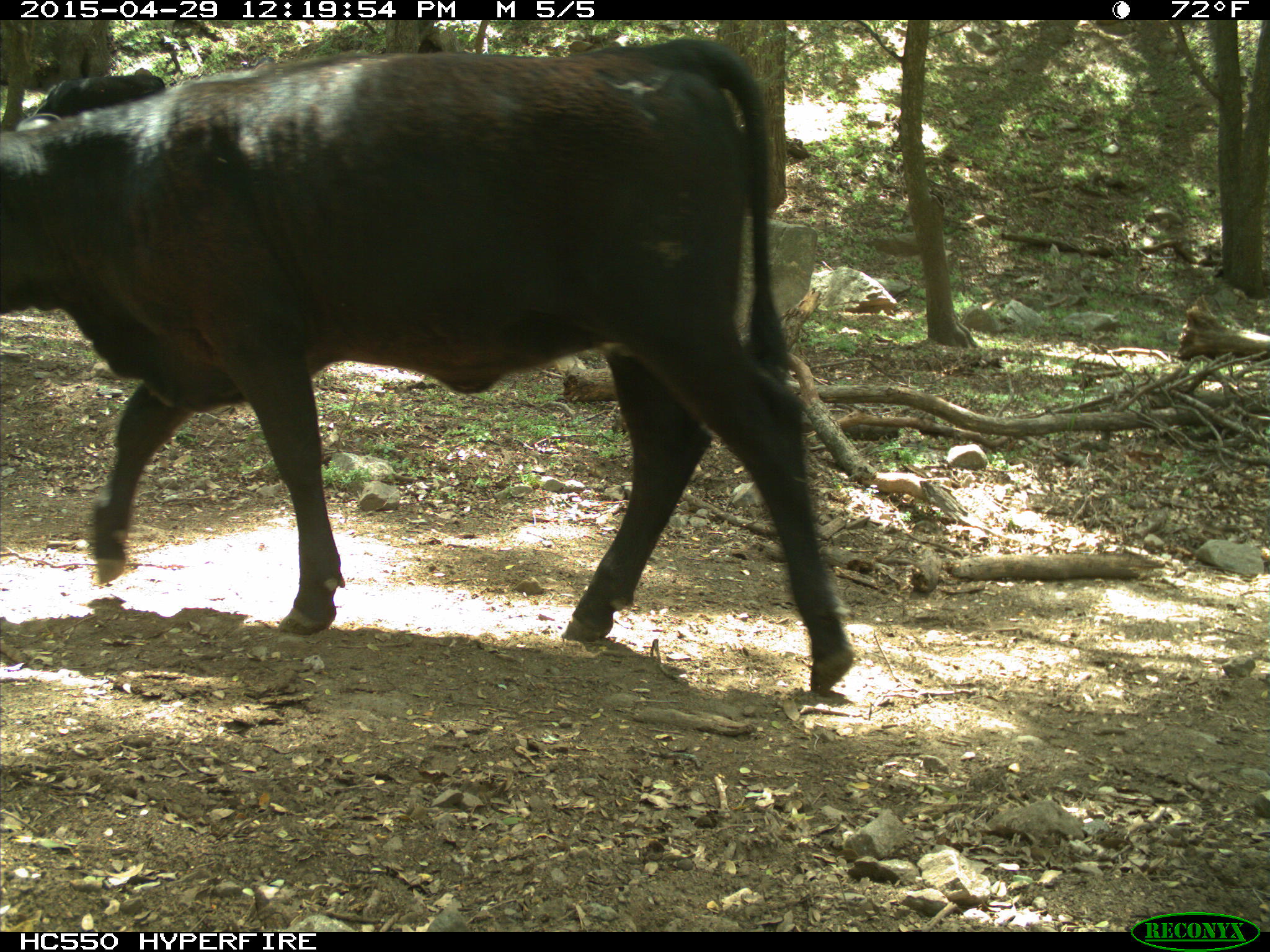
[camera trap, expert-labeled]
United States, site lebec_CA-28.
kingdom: Animalia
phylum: Chordata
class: Mammalia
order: Artiodactyla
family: Bovidae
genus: Bos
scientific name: Bos taurus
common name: domestic cow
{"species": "Bos taurus (domestic cow)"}